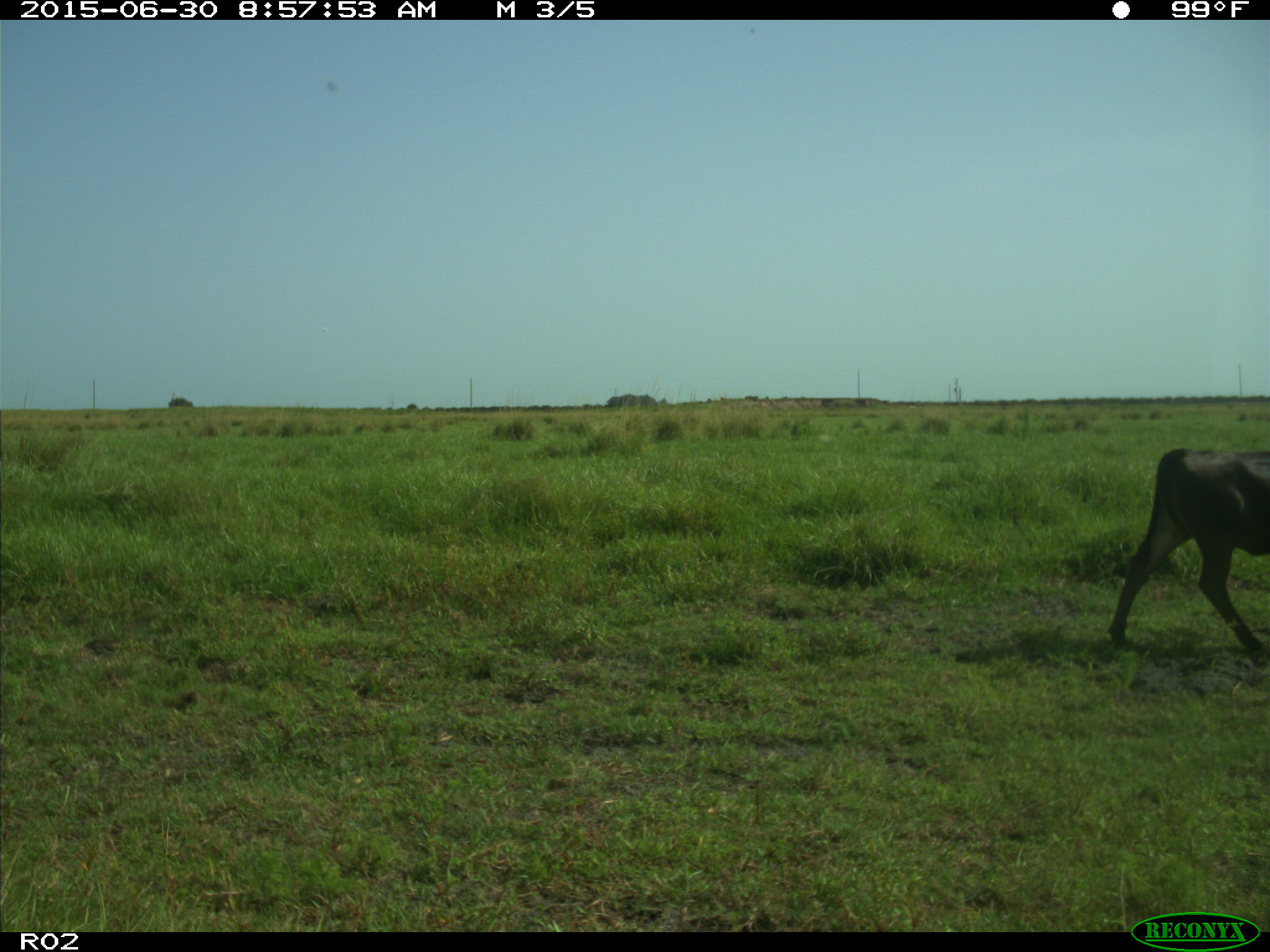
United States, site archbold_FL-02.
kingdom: Animalia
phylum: Chordata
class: Mammalia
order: Artiodactyla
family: Bovidae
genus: Bos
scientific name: Bos taurus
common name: domestic cow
Bos taurus (domestic cow).